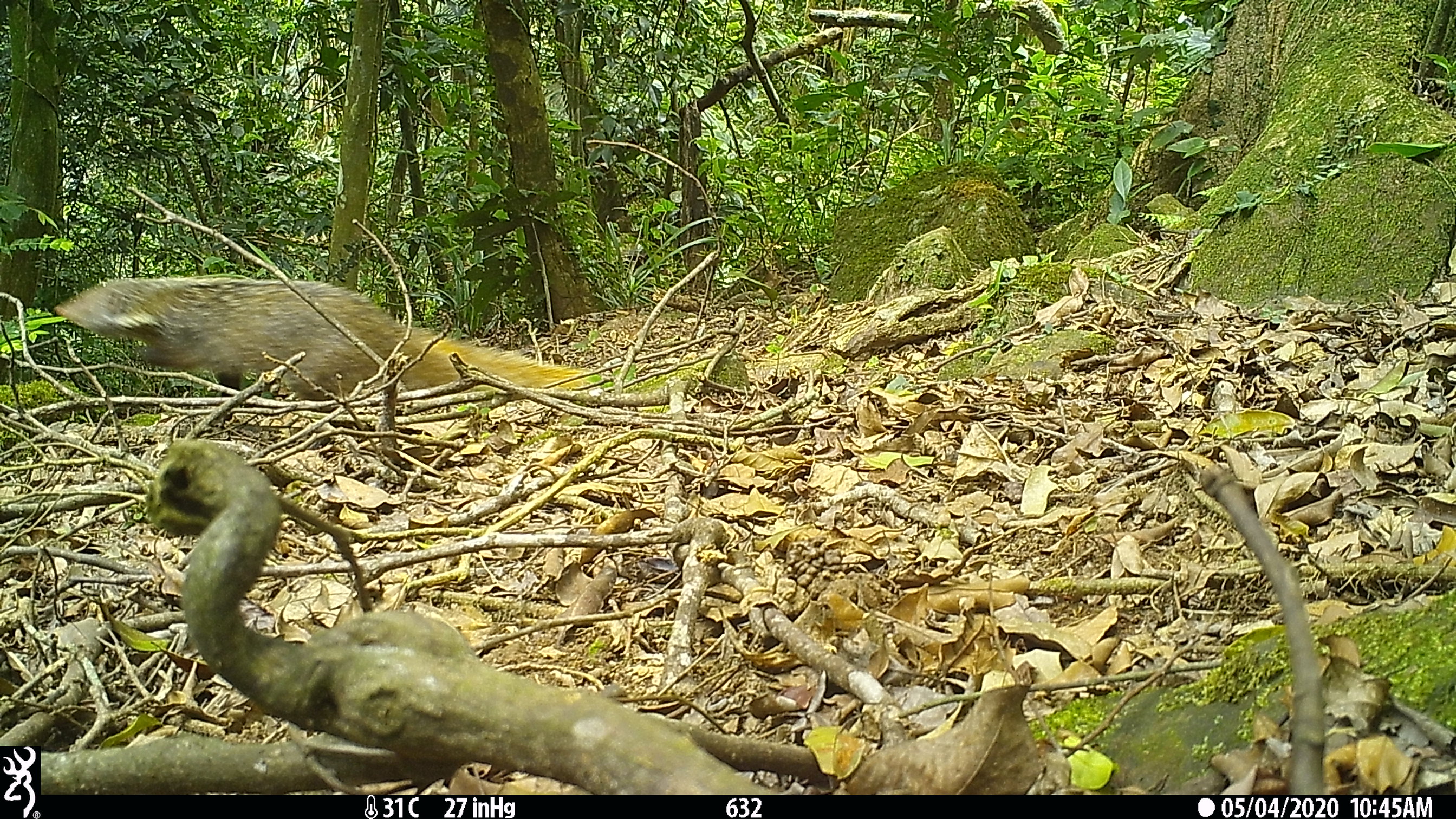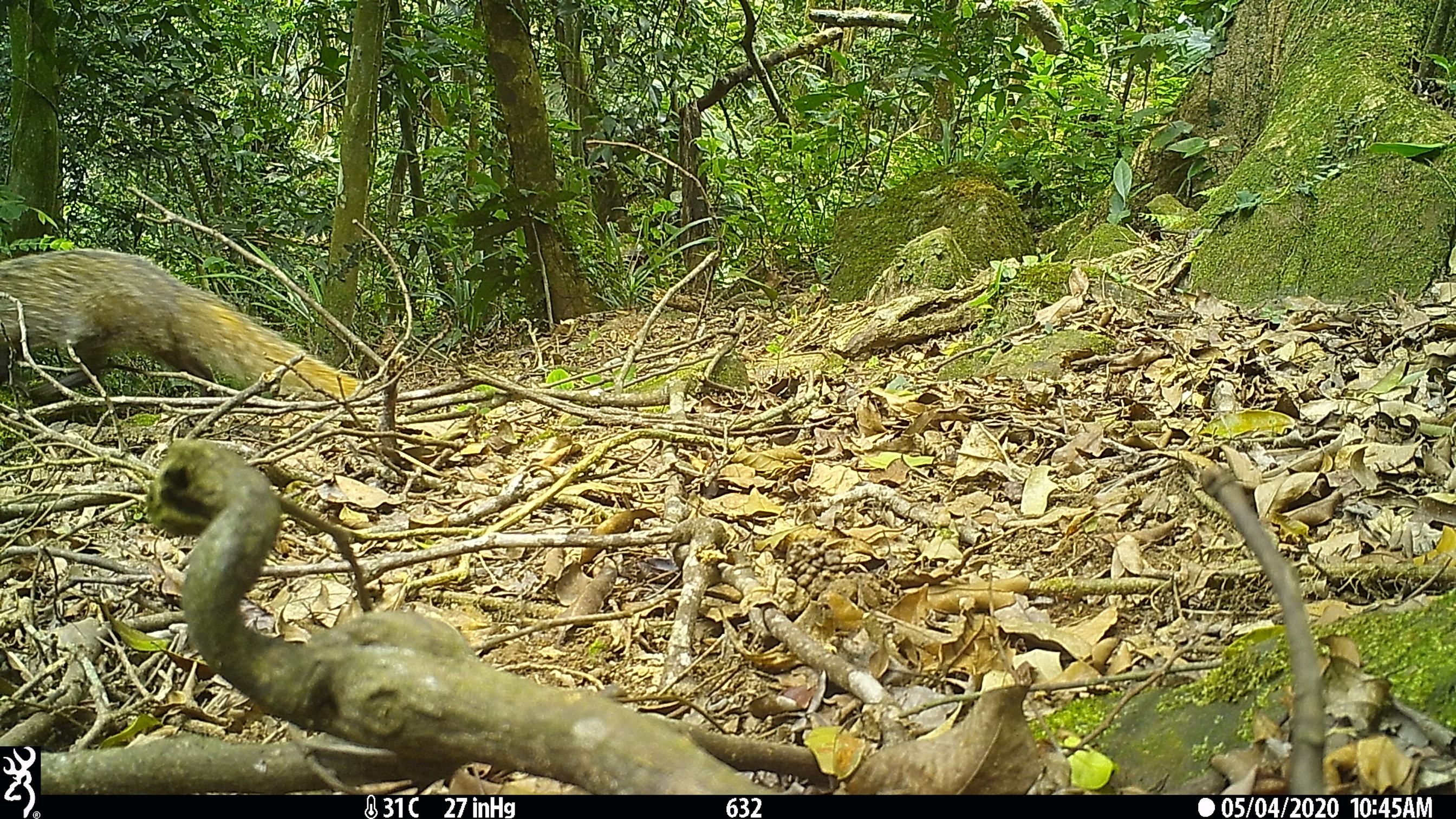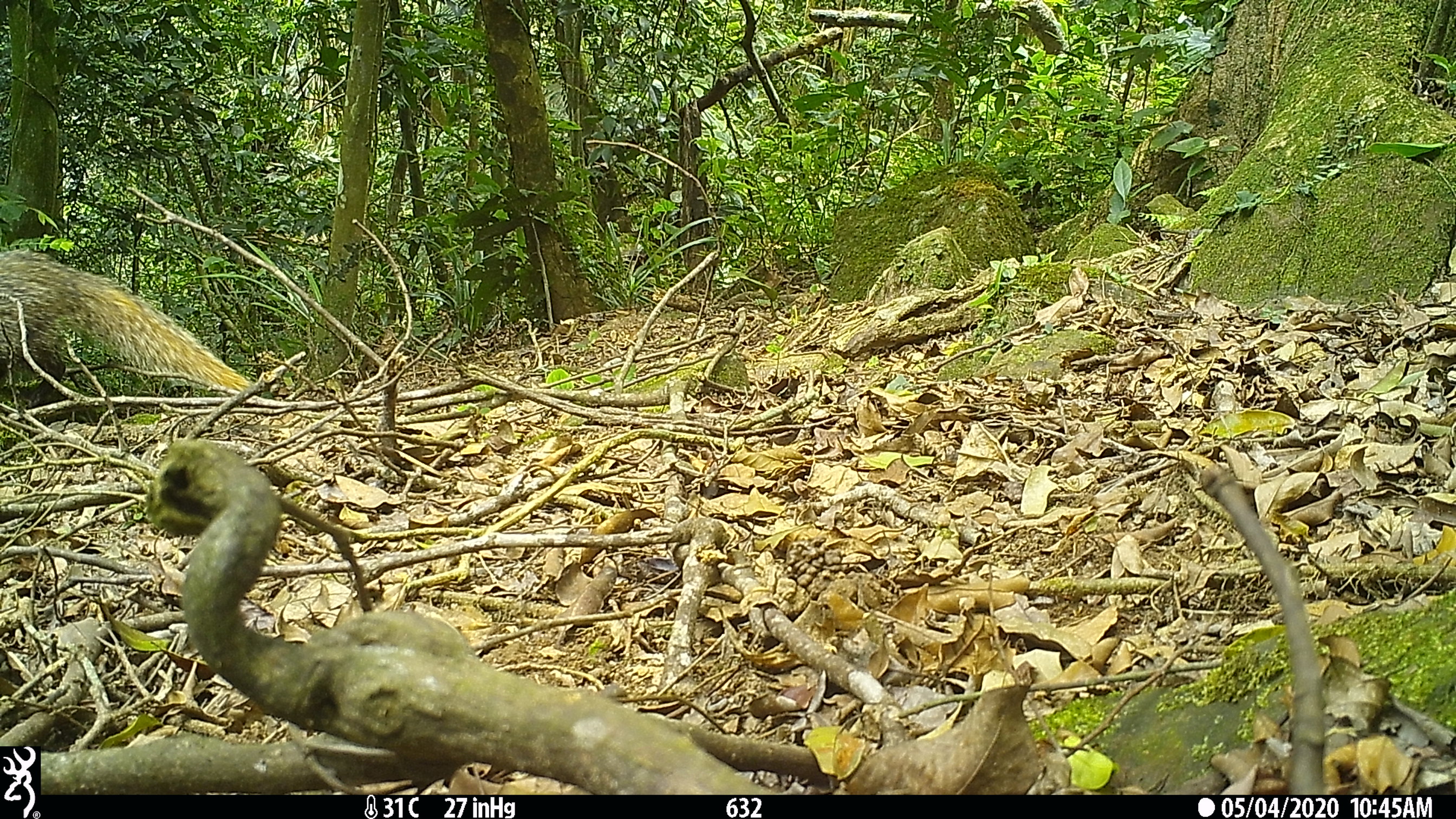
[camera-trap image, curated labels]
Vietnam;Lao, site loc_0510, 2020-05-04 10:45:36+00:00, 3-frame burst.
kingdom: Animalia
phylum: Chordata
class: Mammalia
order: Carnivora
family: Herpestidae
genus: Urva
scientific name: Urva urva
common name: crab-eating mongoose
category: crab eating mongoose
Crab eating mongoose (crab-eating mongoose) (Urva urva). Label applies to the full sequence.